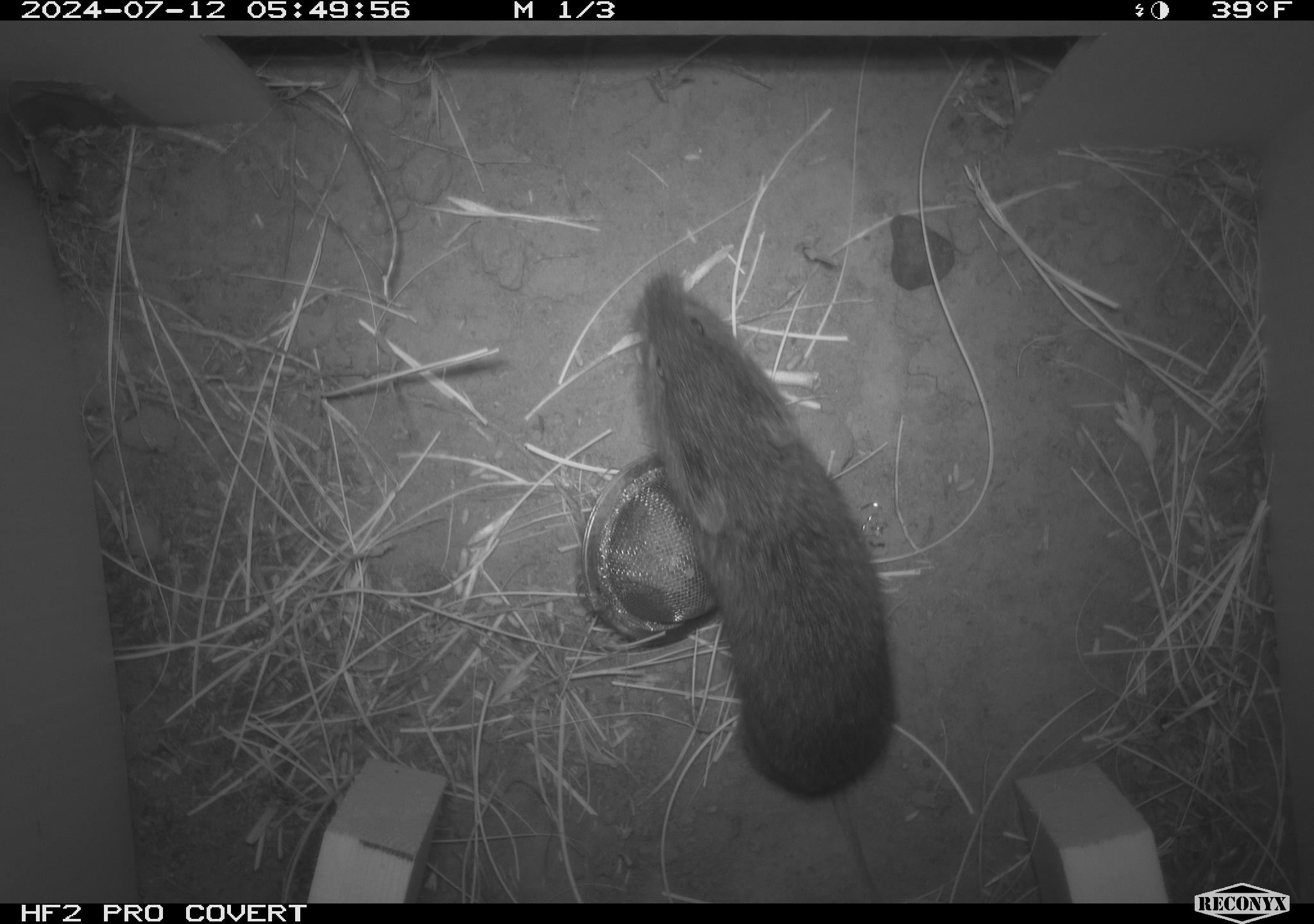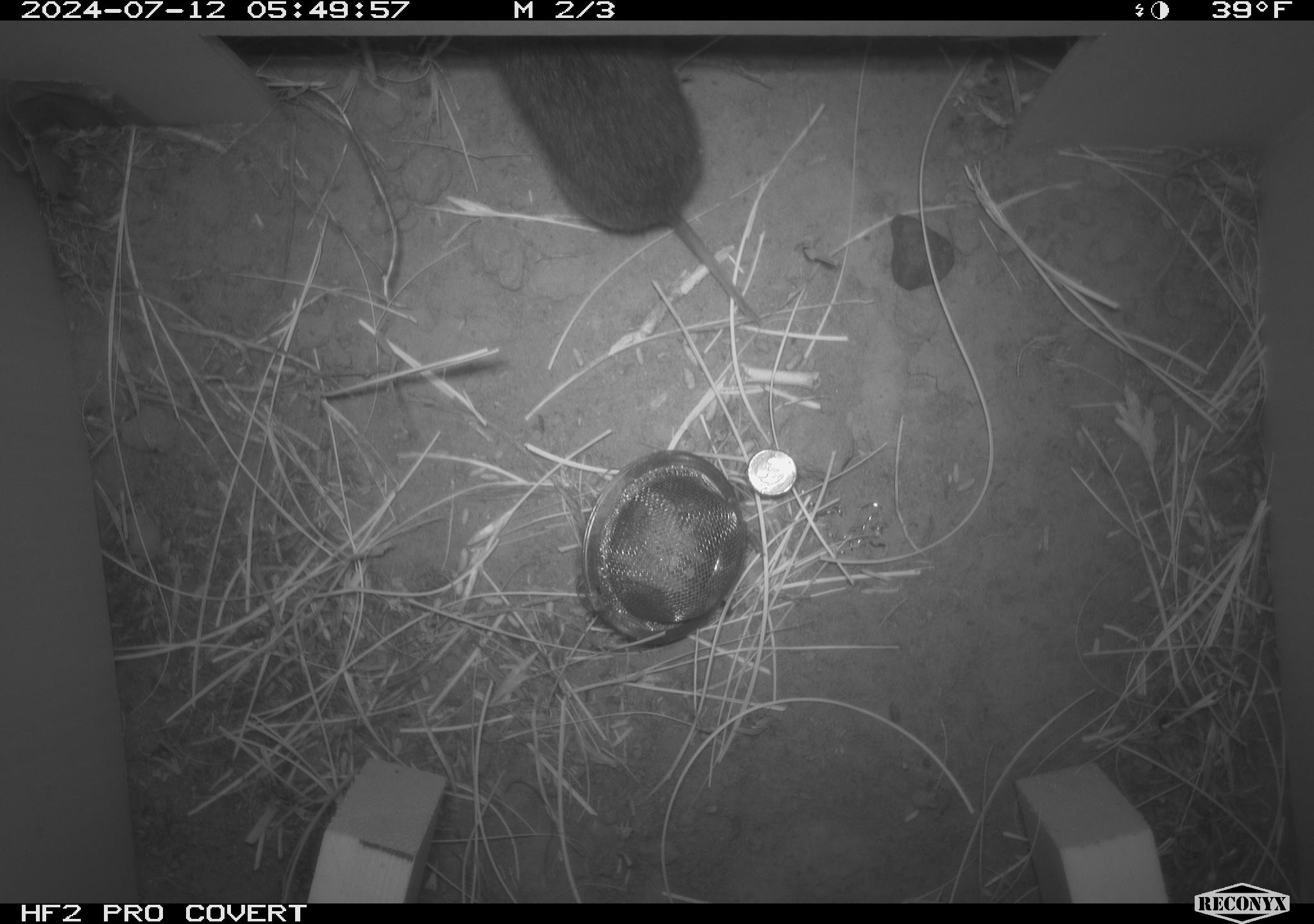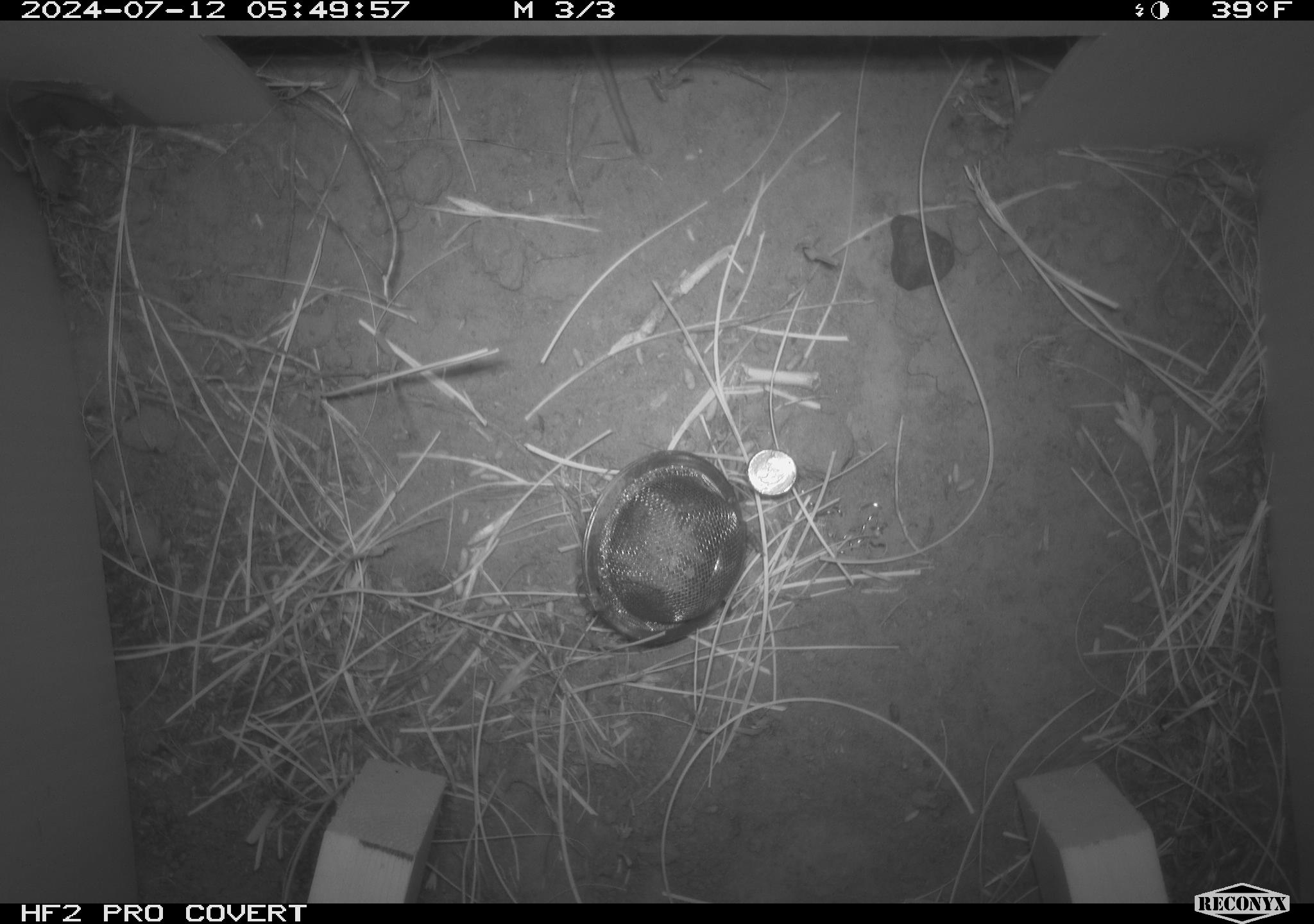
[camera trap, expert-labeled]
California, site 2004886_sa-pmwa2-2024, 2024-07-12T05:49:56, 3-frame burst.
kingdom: Animalia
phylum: Chordata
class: Mammalia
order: Rodentia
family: Cricetidae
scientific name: Arvicolinae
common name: voles, lemmings, and muskrats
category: arvicolinae subfamily